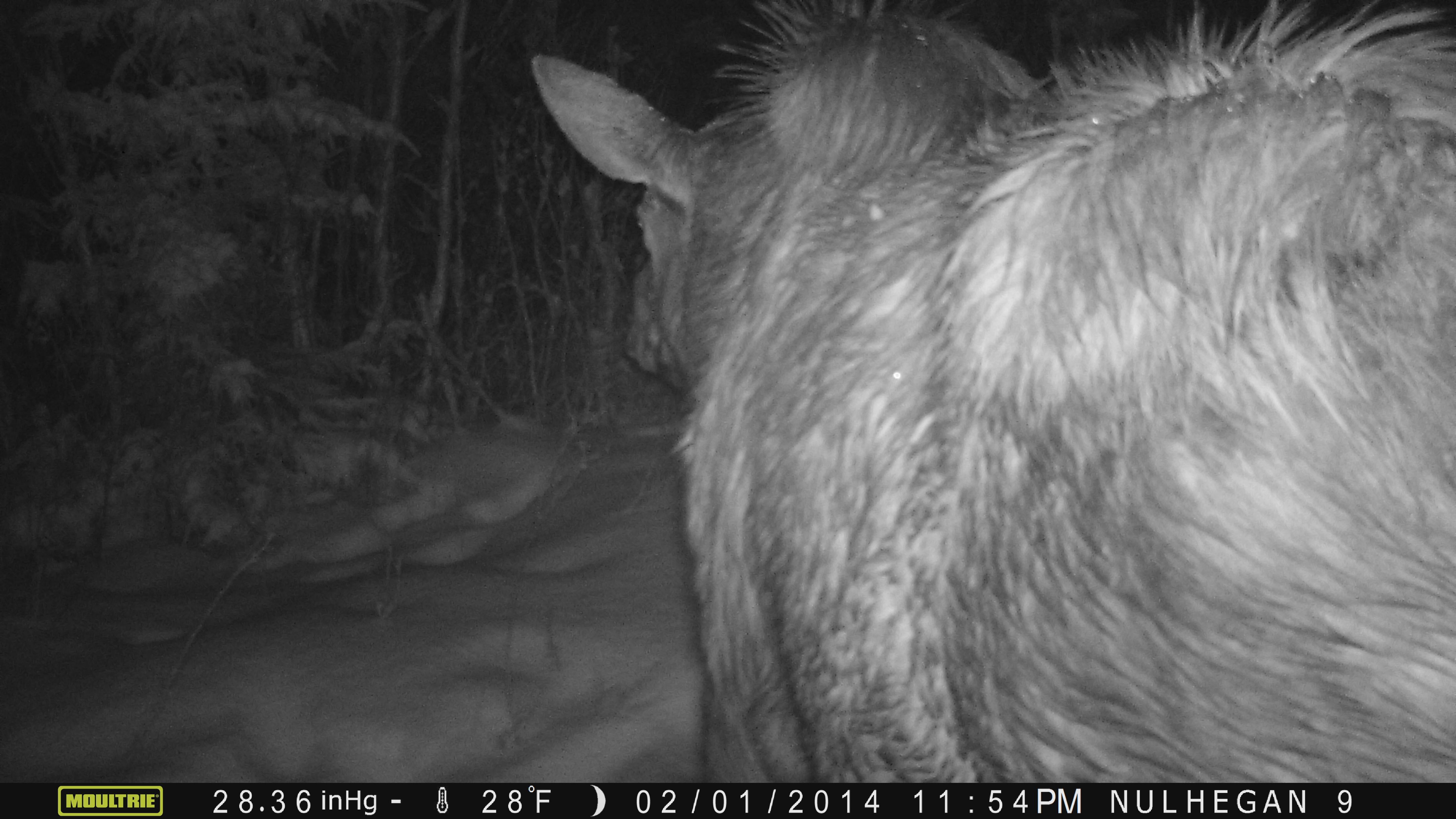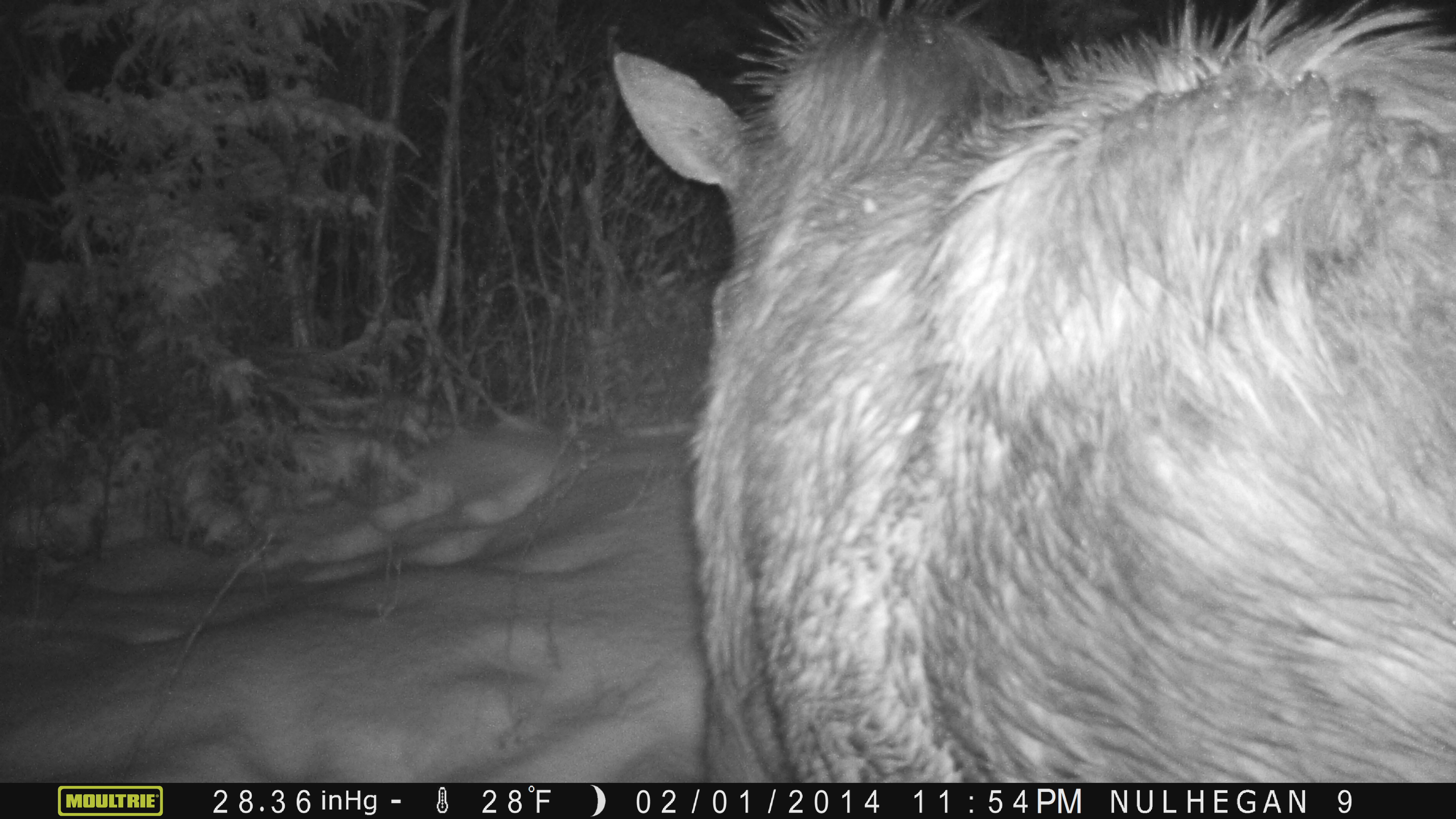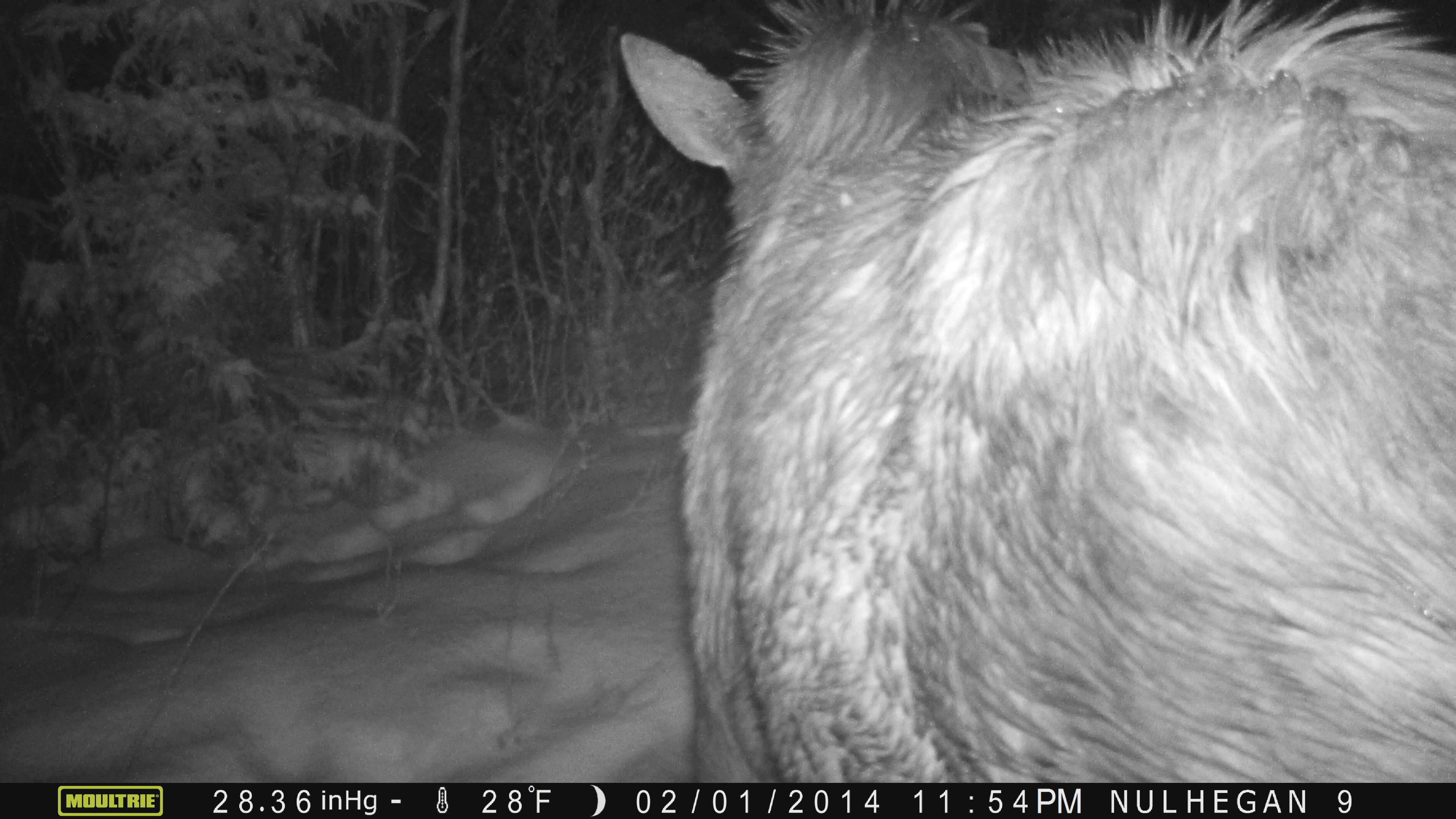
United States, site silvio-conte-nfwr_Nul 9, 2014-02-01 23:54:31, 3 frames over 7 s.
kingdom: Animalia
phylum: Chordata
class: Mammalia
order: Artiodactyla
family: Cervidae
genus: Alces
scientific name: Alces alces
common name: moose